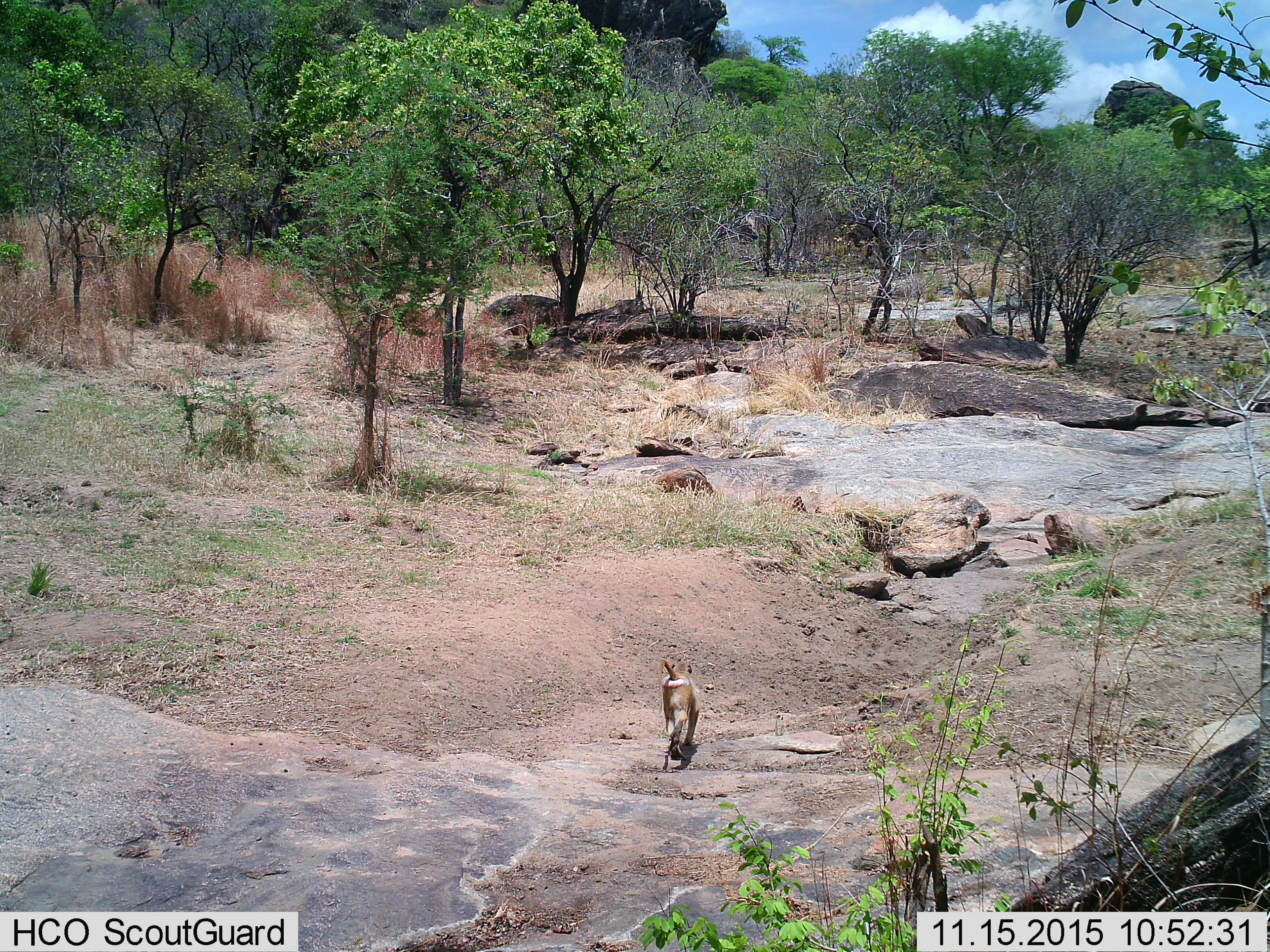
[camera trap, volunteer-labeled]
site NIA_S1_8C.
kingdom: Animalia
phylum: Chordata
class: Mammalia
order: Primates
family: Cercopithecidae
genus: Papio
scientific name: Papio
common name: baboon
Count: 1.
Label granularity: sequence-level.